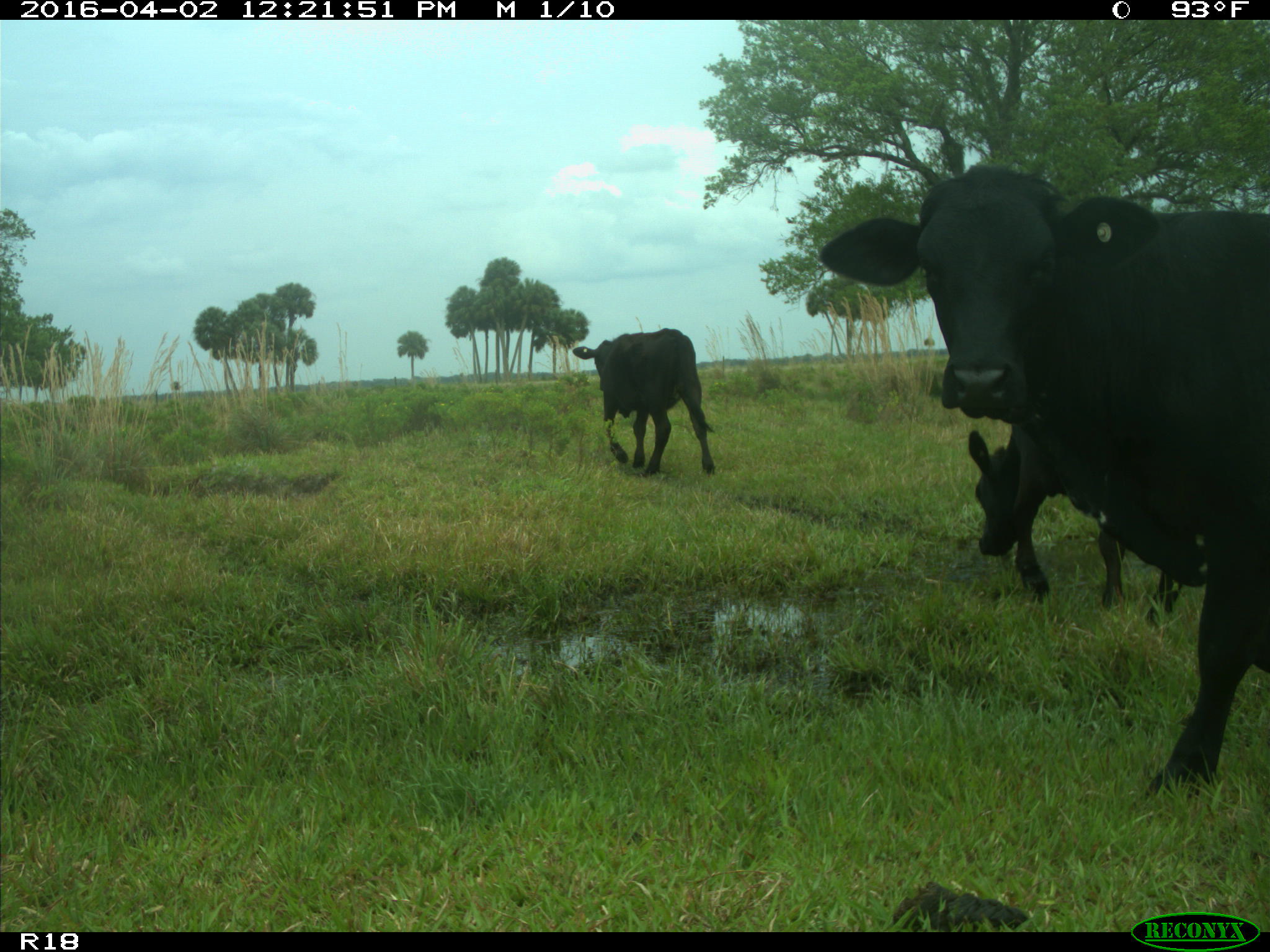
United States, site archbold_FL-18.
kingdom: Animalia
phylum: Chordata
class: Mammalia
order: Artiodactyla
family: Bovidae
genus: Bos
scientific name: Bos taurus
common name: domestic cow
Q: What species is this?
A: Bos taurus (domestic cow).